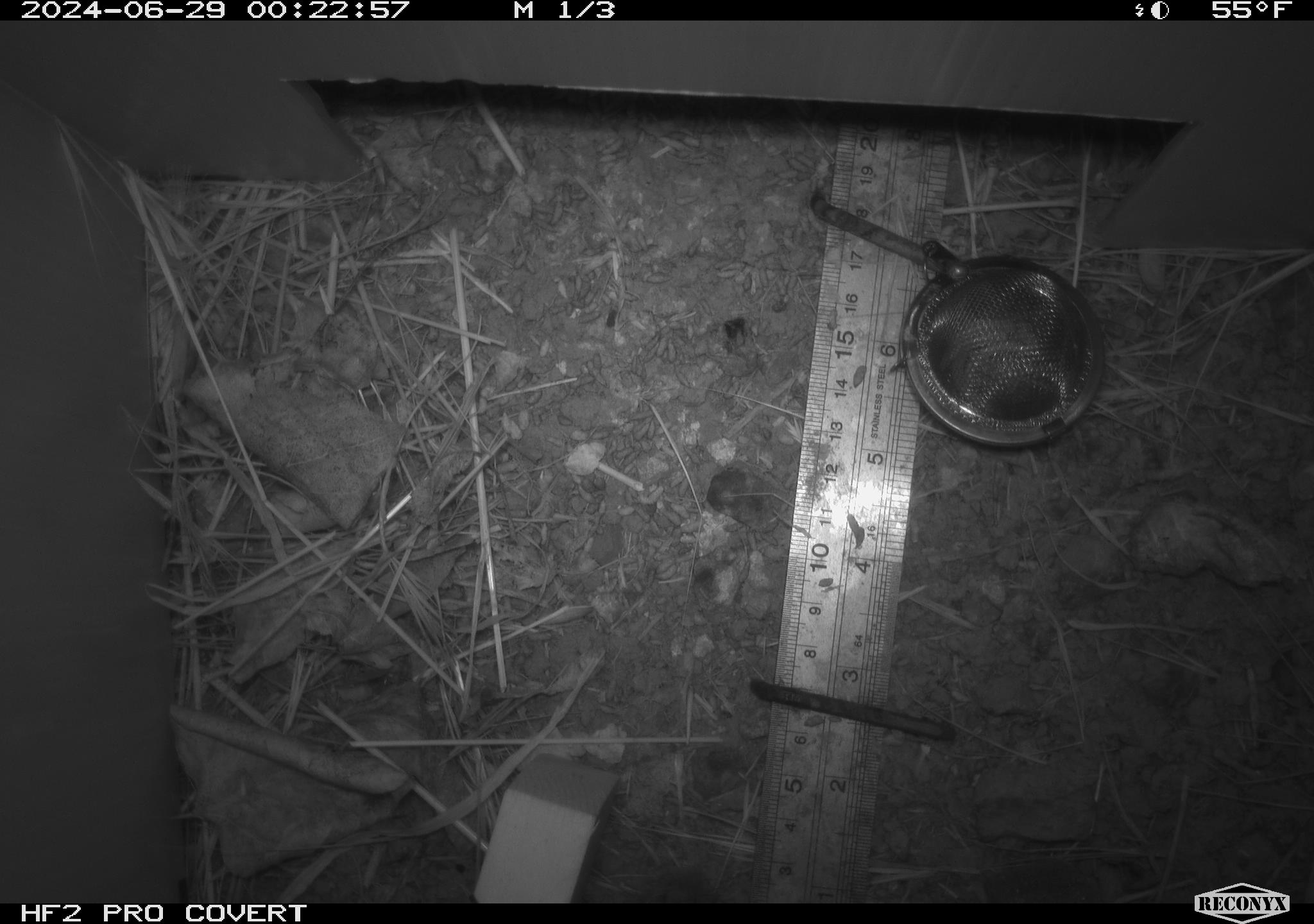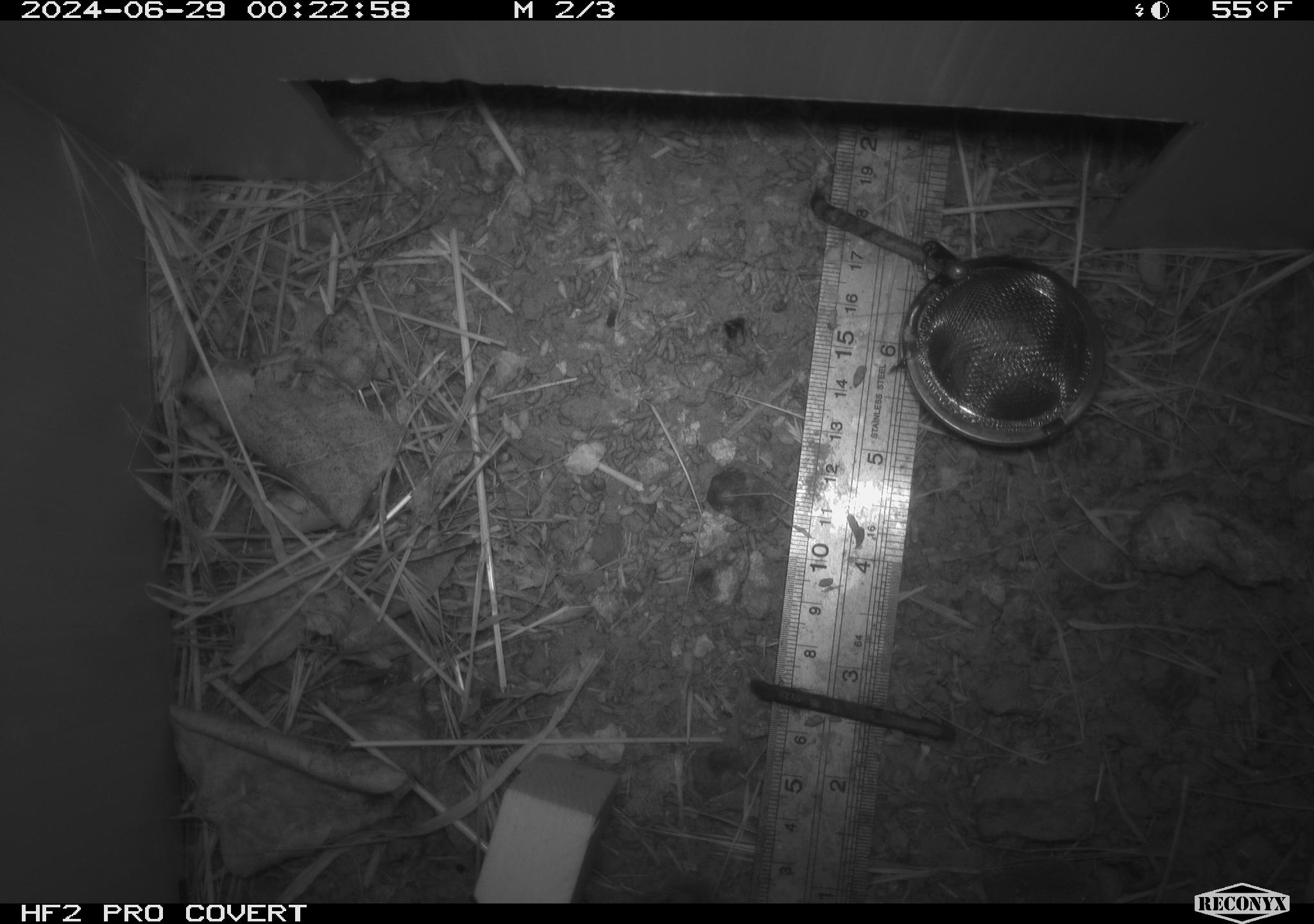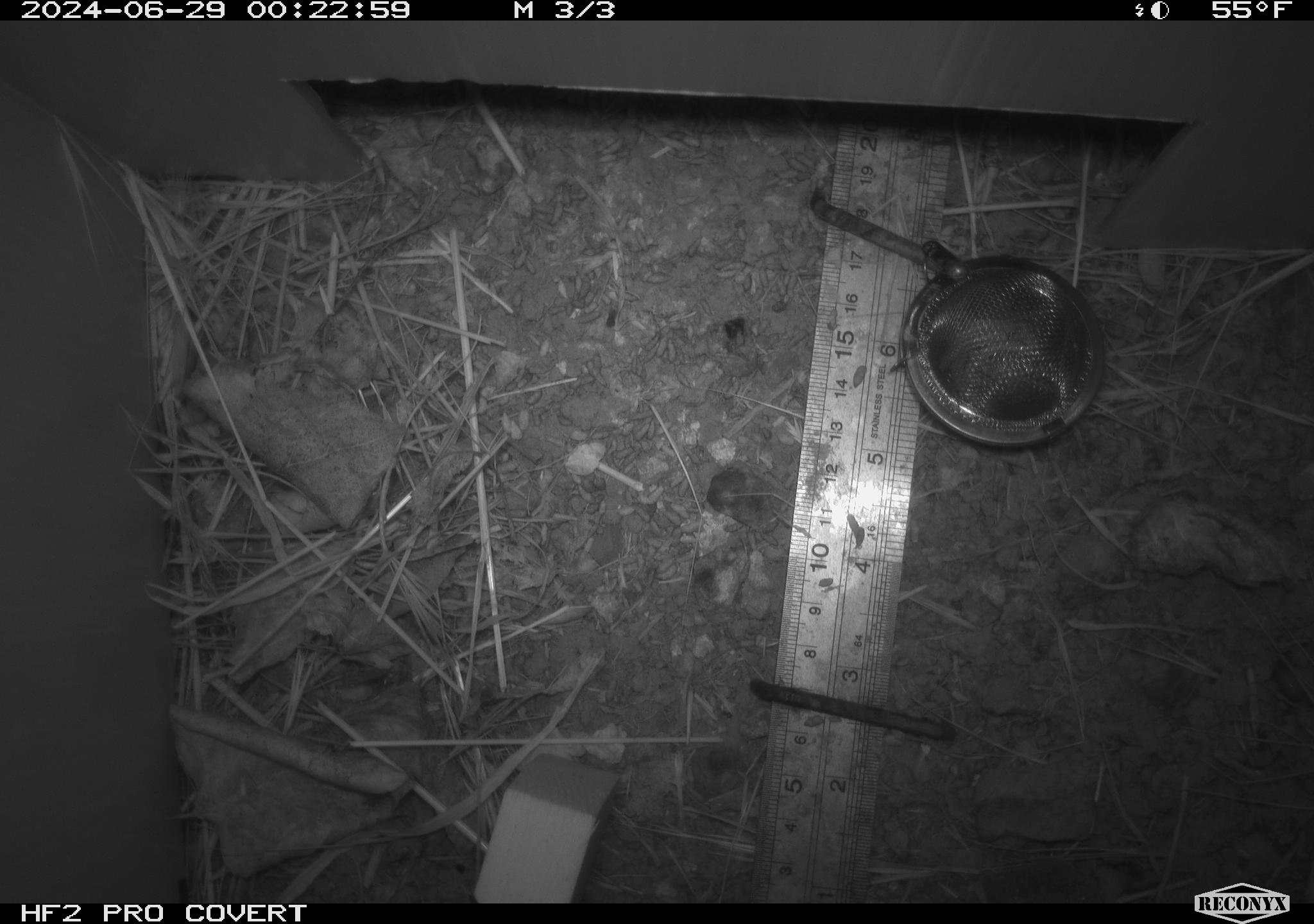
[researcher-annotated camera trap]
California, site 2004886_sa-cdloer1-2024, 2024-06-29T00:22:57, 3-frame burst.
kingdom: Animalia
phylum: Chordata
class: Mammalia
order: Rodentia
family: Cricetidae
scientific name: Arvicolinae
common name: voles, lemmings, and muskrats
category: arvicolinae subfamily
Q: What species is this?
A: Arvicolinae subfamily (voles, lemmings, and muskrats) (Arvicolinae).